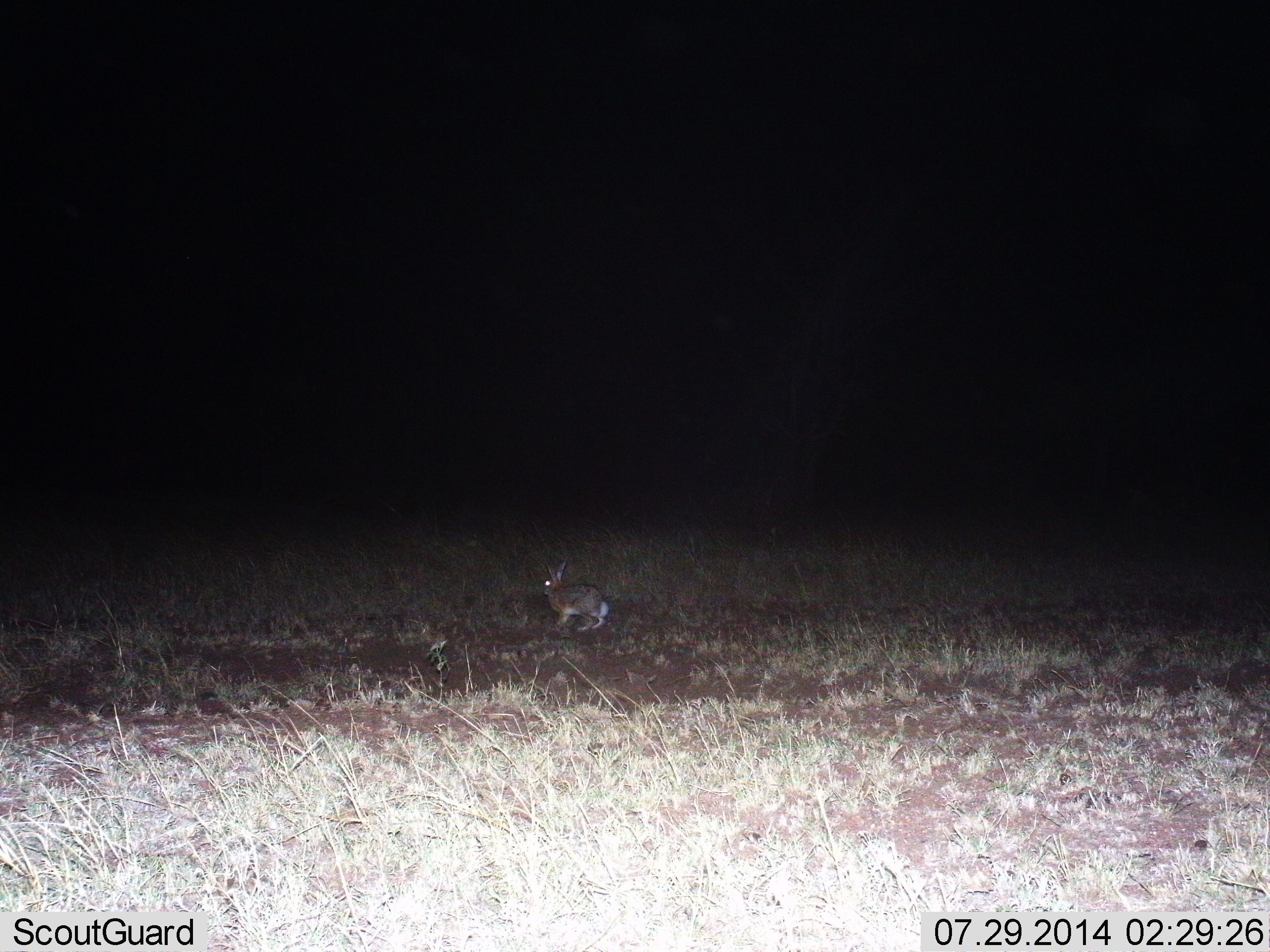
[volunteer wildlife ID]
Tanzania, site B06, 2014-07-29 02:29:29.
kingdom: Animalia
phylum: Chordata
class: Mammalia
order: Lagomorpha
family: Leporidae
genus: Lepus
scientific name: Lepus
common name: hare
Hare (Lepus), count 1. Behavior (volunteer vote fractions): standing 80%, resting 0%, moving 20%, interacting 0%. Young present (vote fraction): 0%. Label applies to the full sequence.